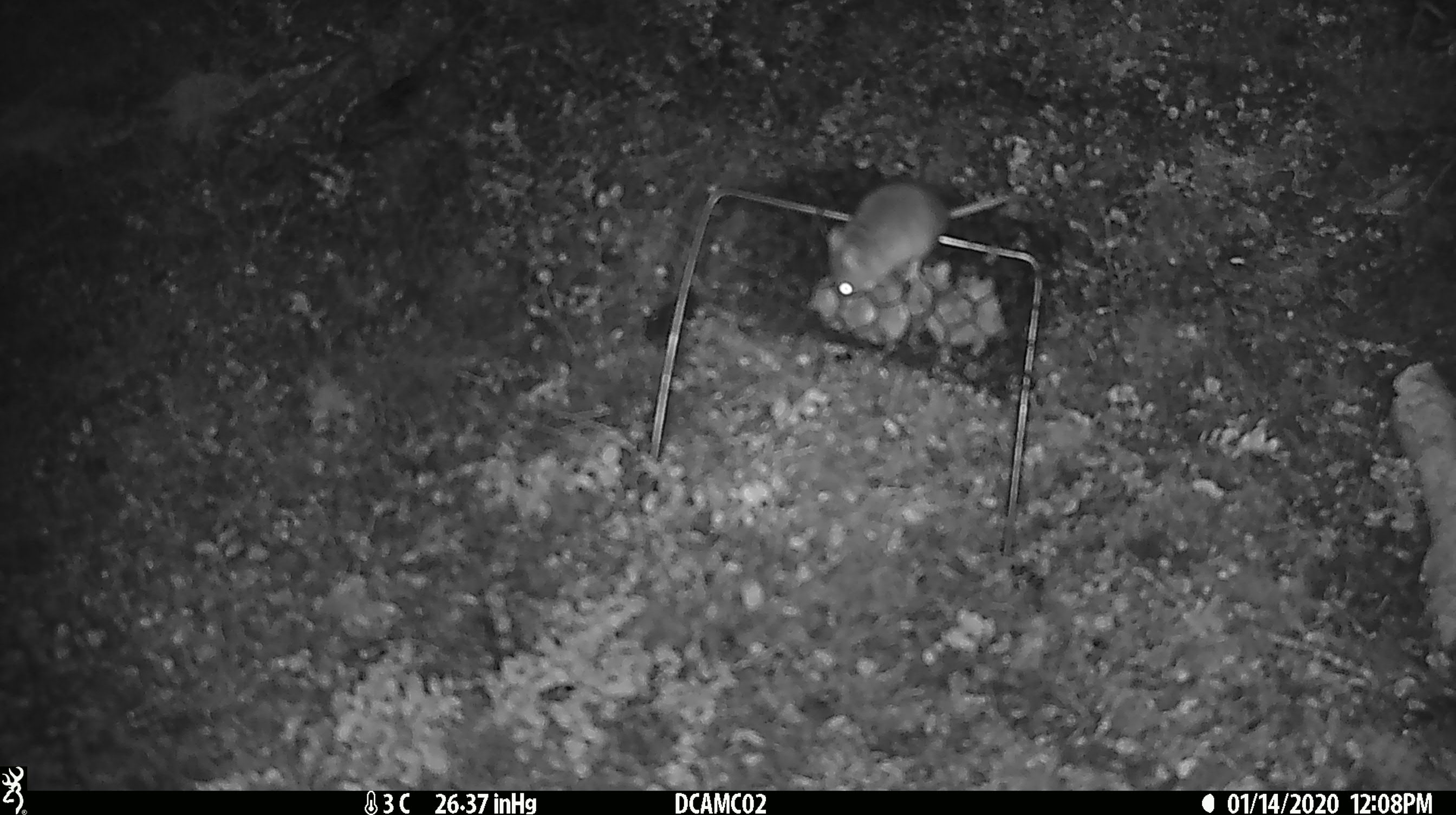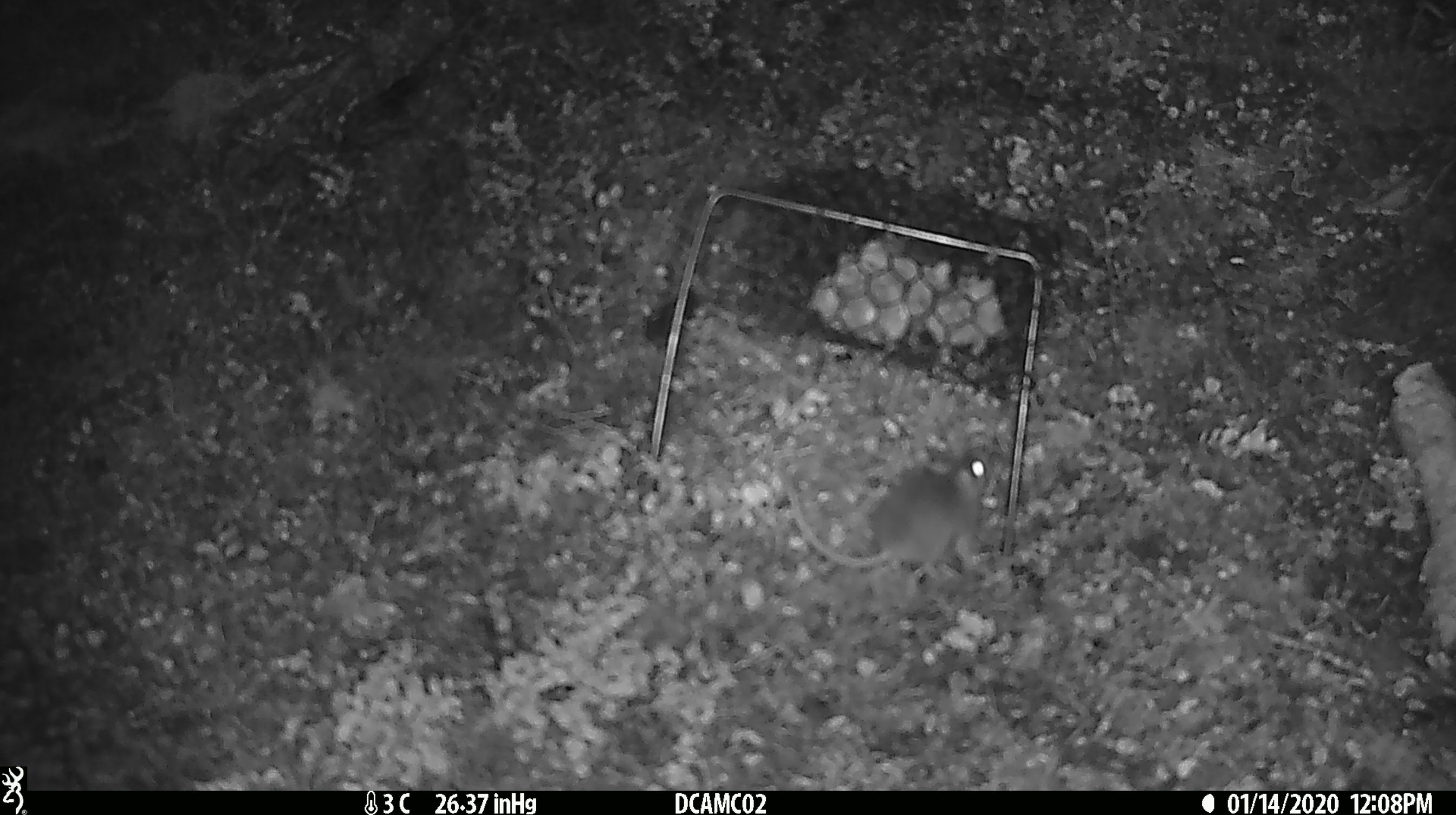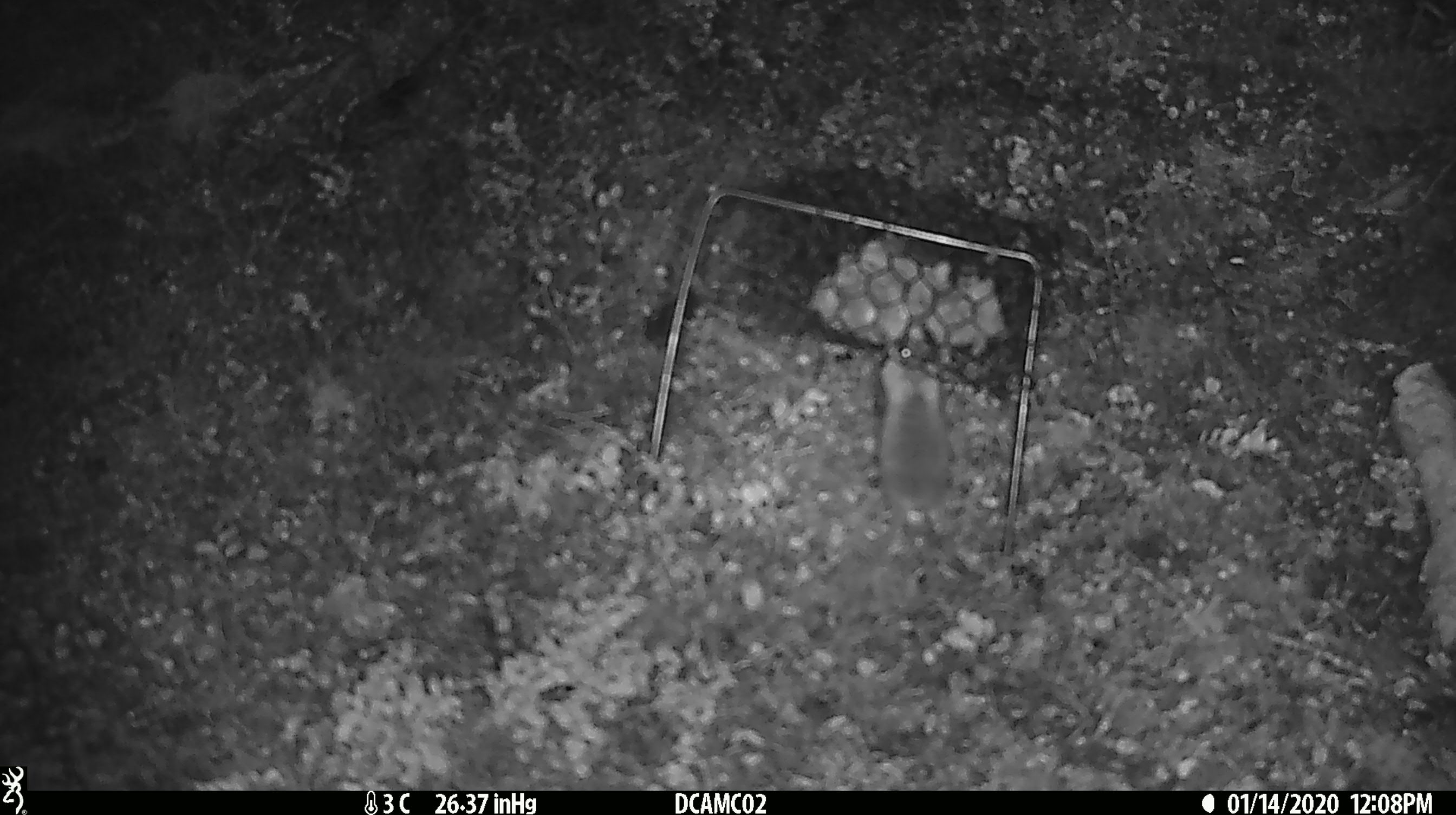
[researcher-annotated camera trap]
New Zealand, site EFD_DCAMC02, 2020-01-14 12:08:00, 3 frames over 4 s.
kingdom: Animalia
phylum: Chordata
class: Mammalia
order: Rodentia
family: Muridae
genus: Mus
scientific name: Mus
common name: mouse